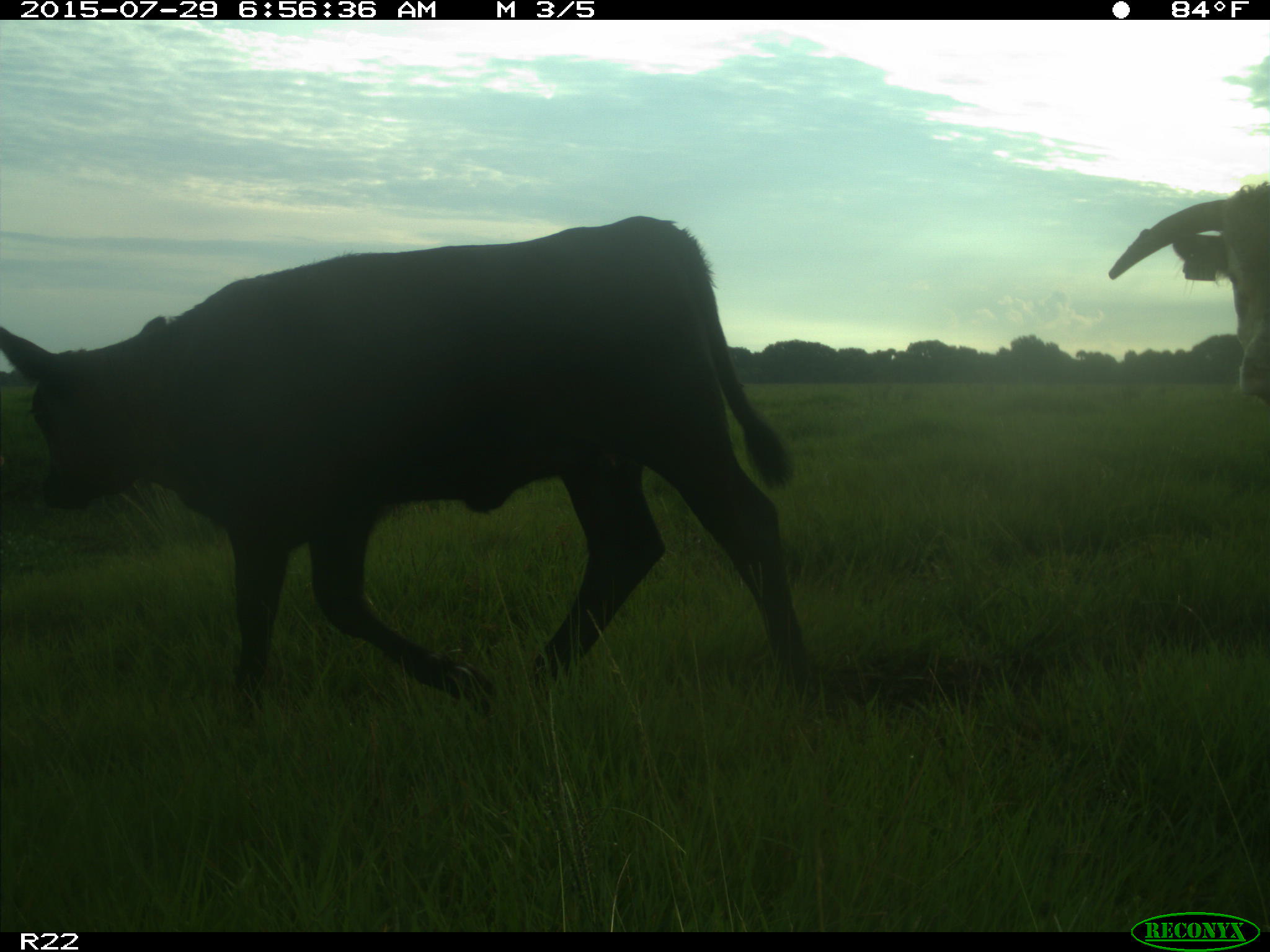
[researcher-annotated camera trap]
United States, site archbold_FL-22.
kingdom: Animalia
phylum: Chordata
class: Mammalia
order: Artiodactyla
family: Bovidae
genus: Bos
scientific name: Bos taurus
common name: domestic cow